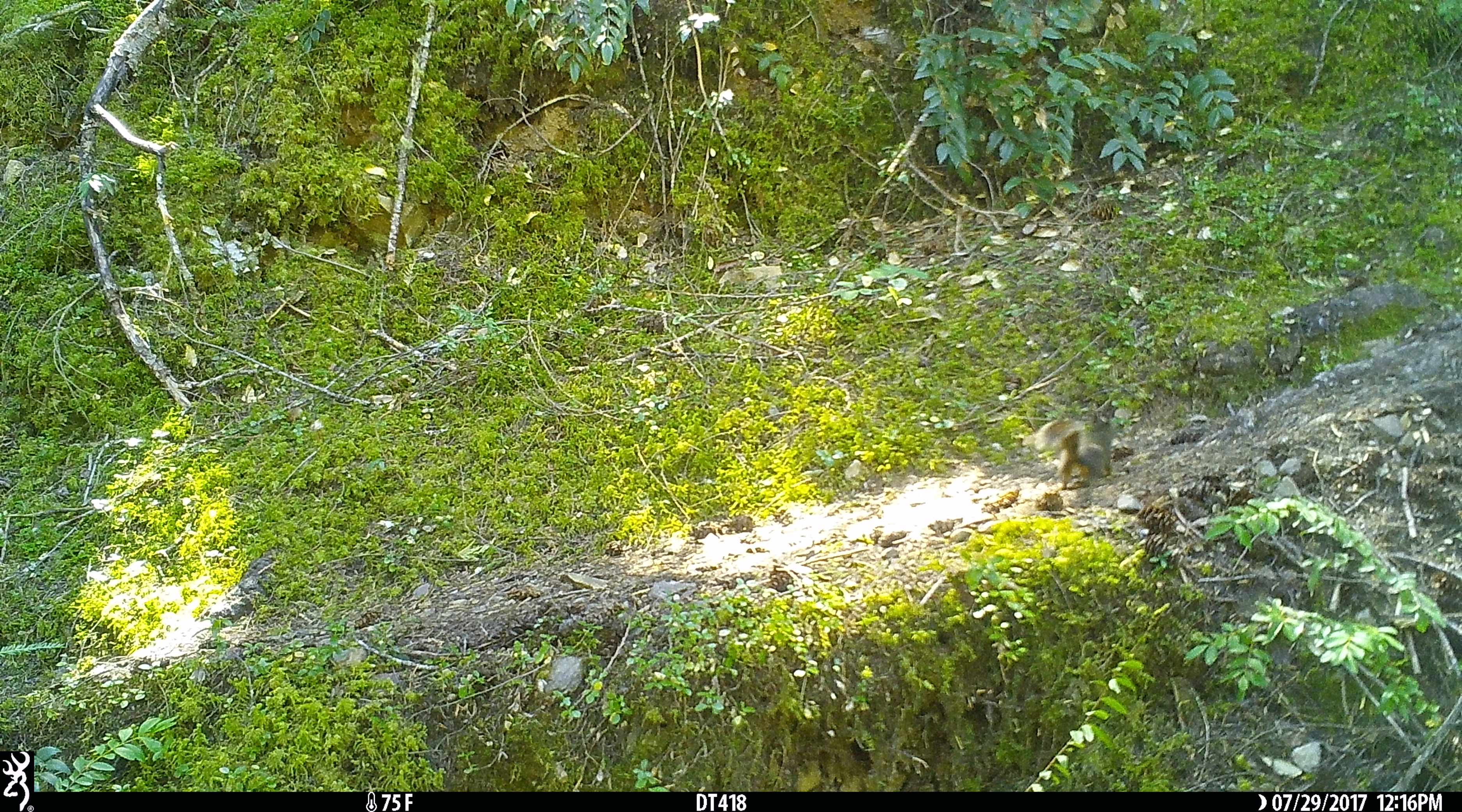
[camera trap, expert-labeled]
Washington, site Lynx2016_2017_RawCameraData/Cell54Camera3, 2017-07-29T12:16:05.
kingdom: Animalia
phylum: Chordata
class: Mammalia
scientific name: Mammalia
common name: small mammal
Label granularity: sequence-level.